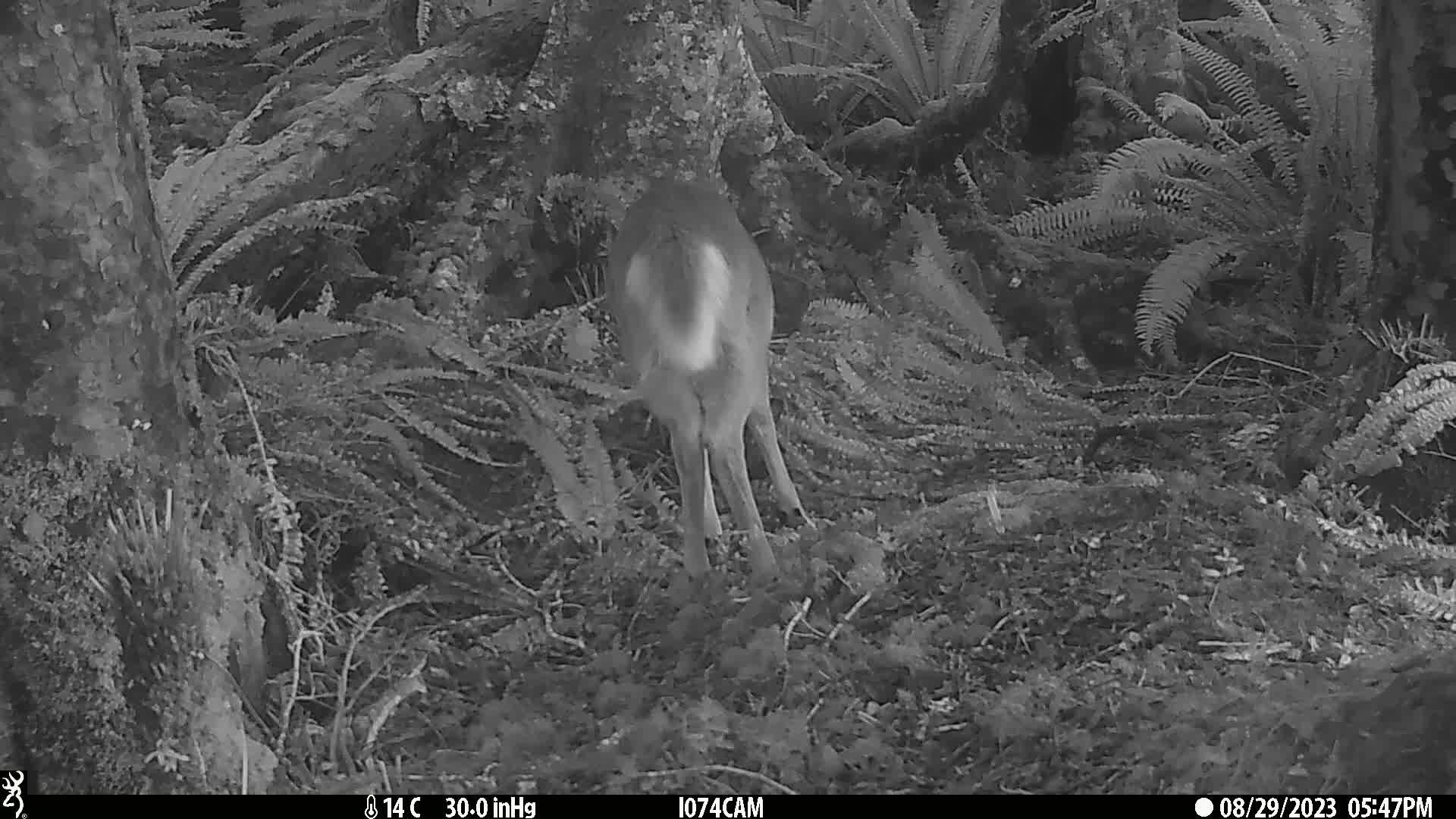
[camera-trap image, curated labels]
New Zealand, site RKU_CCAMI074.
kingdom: Animalia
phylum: Chordata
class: Mammalia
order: Artiodactyla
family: Cervidae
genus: Odocoileus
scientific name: Odocoileus virginianus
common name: white-tailed deer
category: white tailed deer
White tailed deer (white-tailed deer) (Odocoileus virginianus).